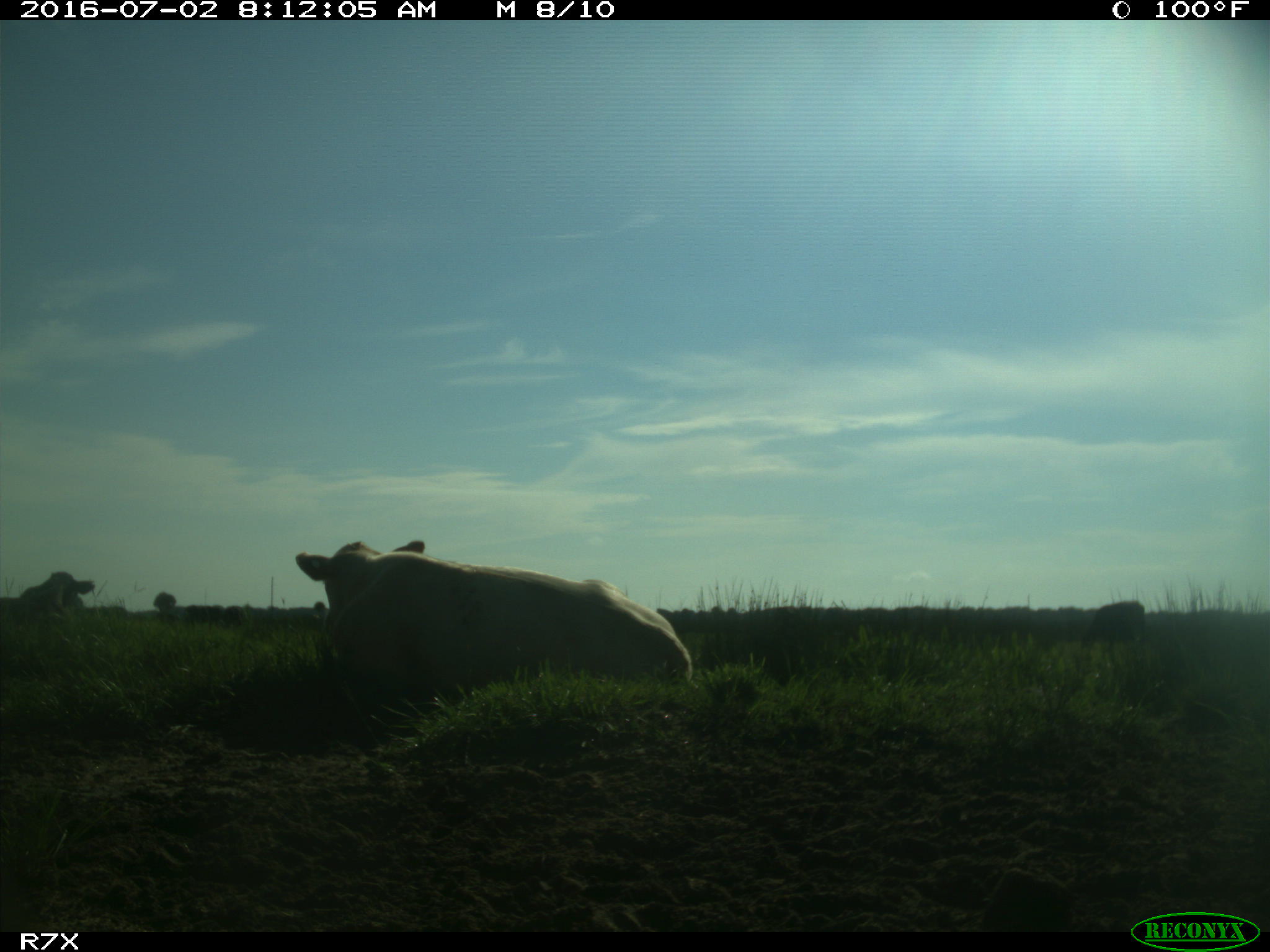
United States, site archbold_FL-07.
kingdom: Animalia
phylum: Chordata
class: Mammalia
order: Artiodactyla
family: Bovidae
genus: Bos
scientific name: Bos taurus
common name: domestic cow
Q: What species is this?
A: Bos taurus (domestic cow).